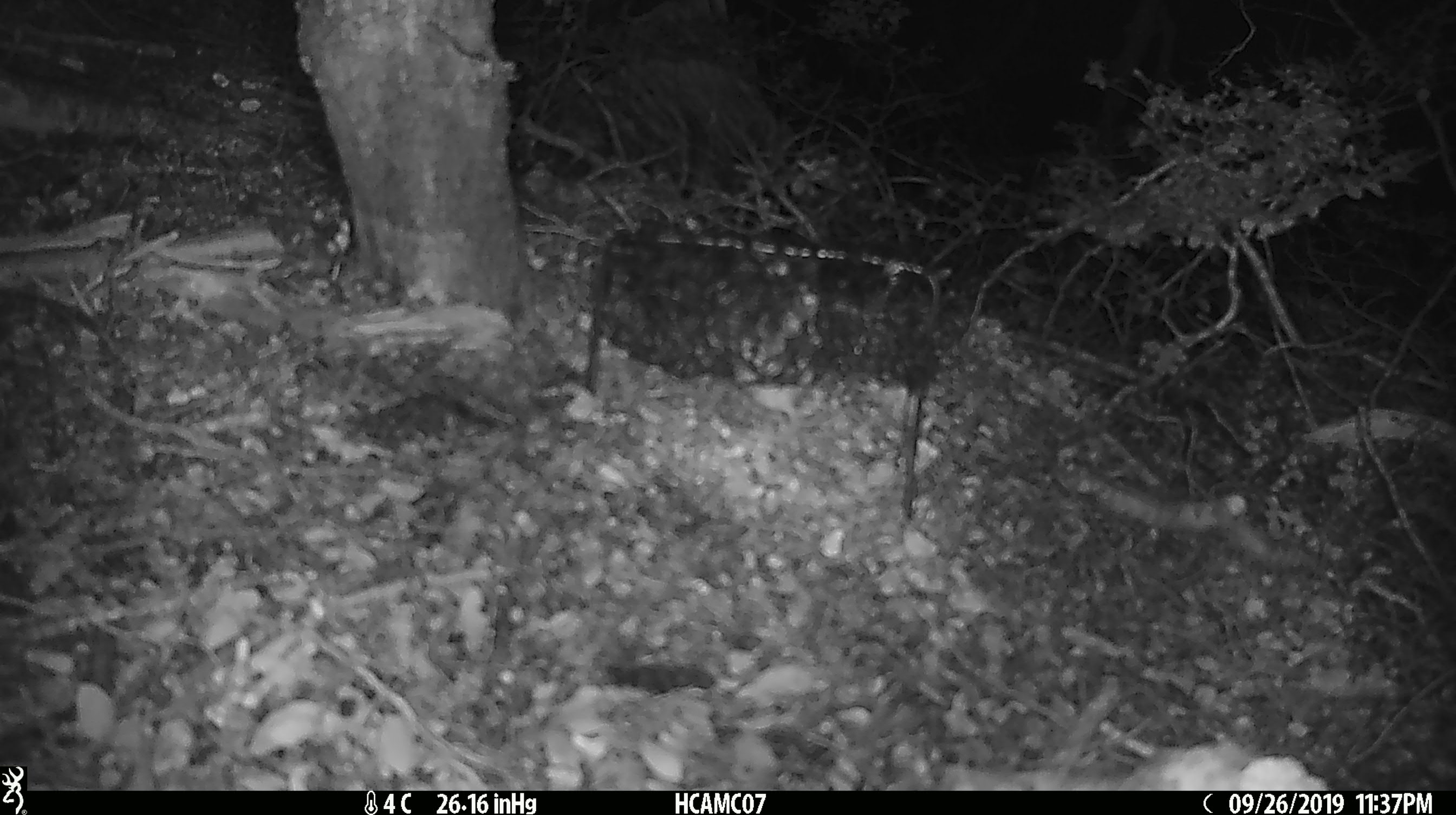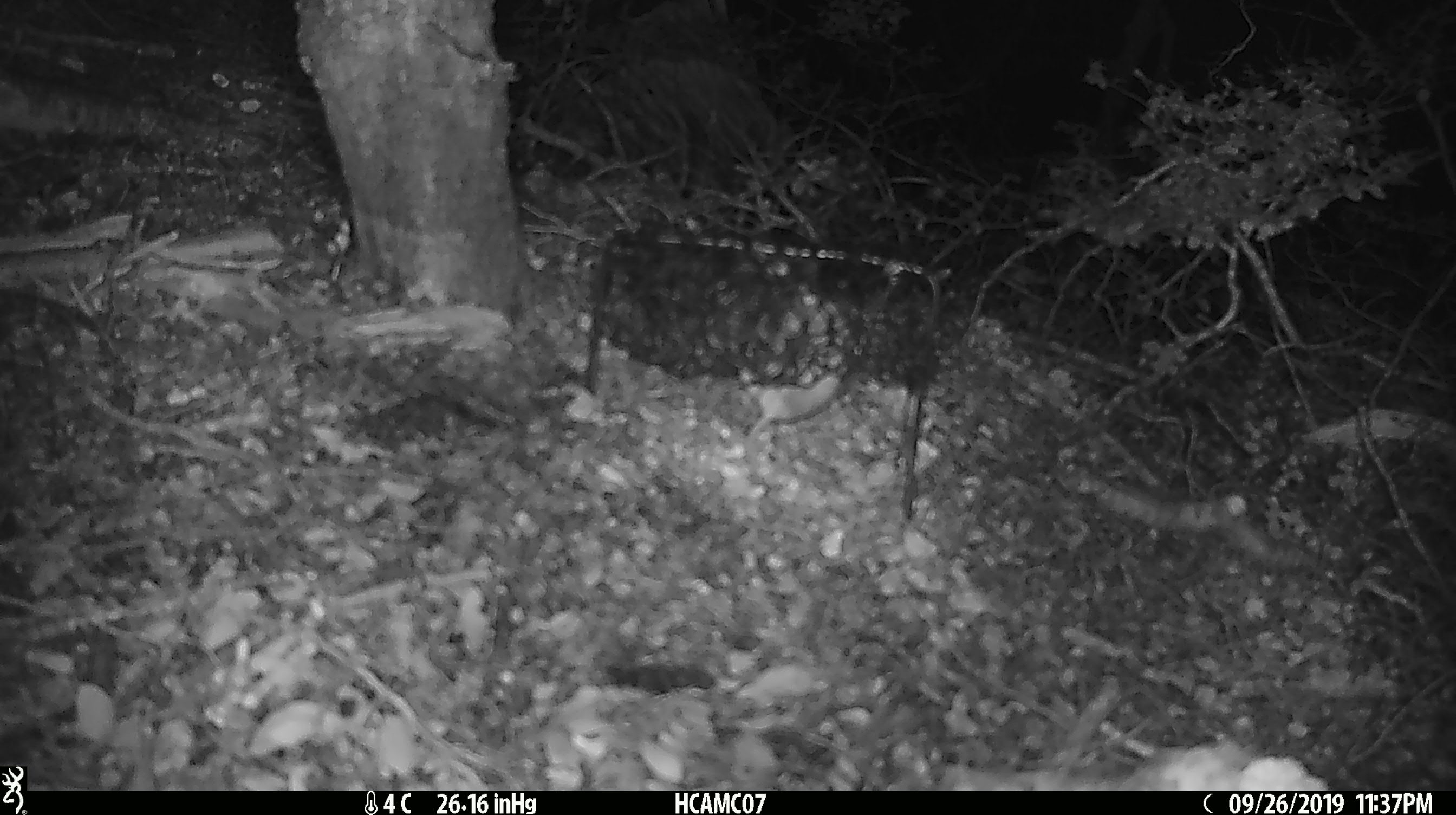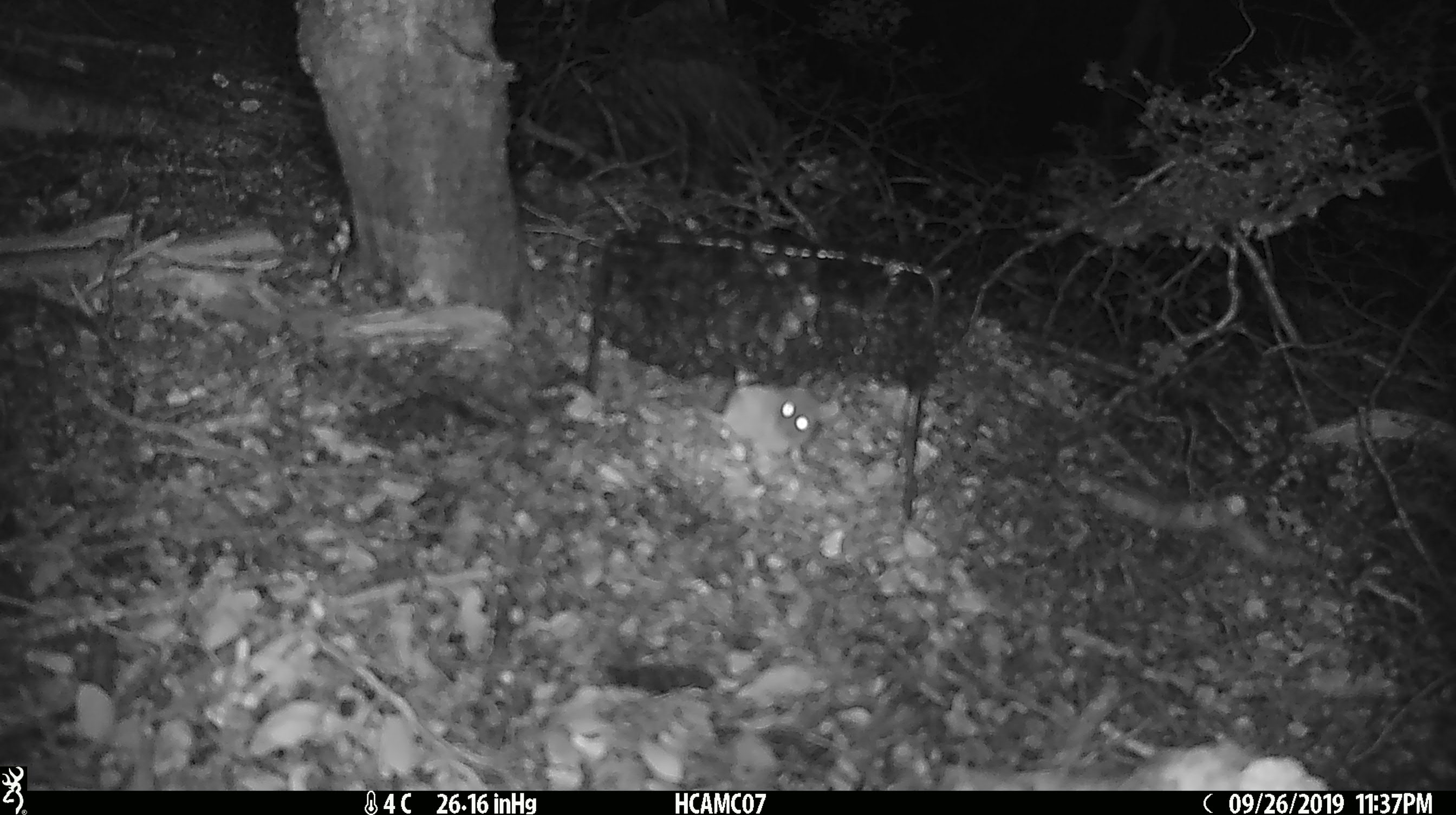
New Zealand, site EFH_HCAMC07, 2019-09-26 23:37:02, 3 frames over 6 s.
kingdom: Animalia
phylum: Chordata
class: Mammalia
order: Rodentia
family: Muridae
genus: Mus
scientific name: Mus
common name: mouse